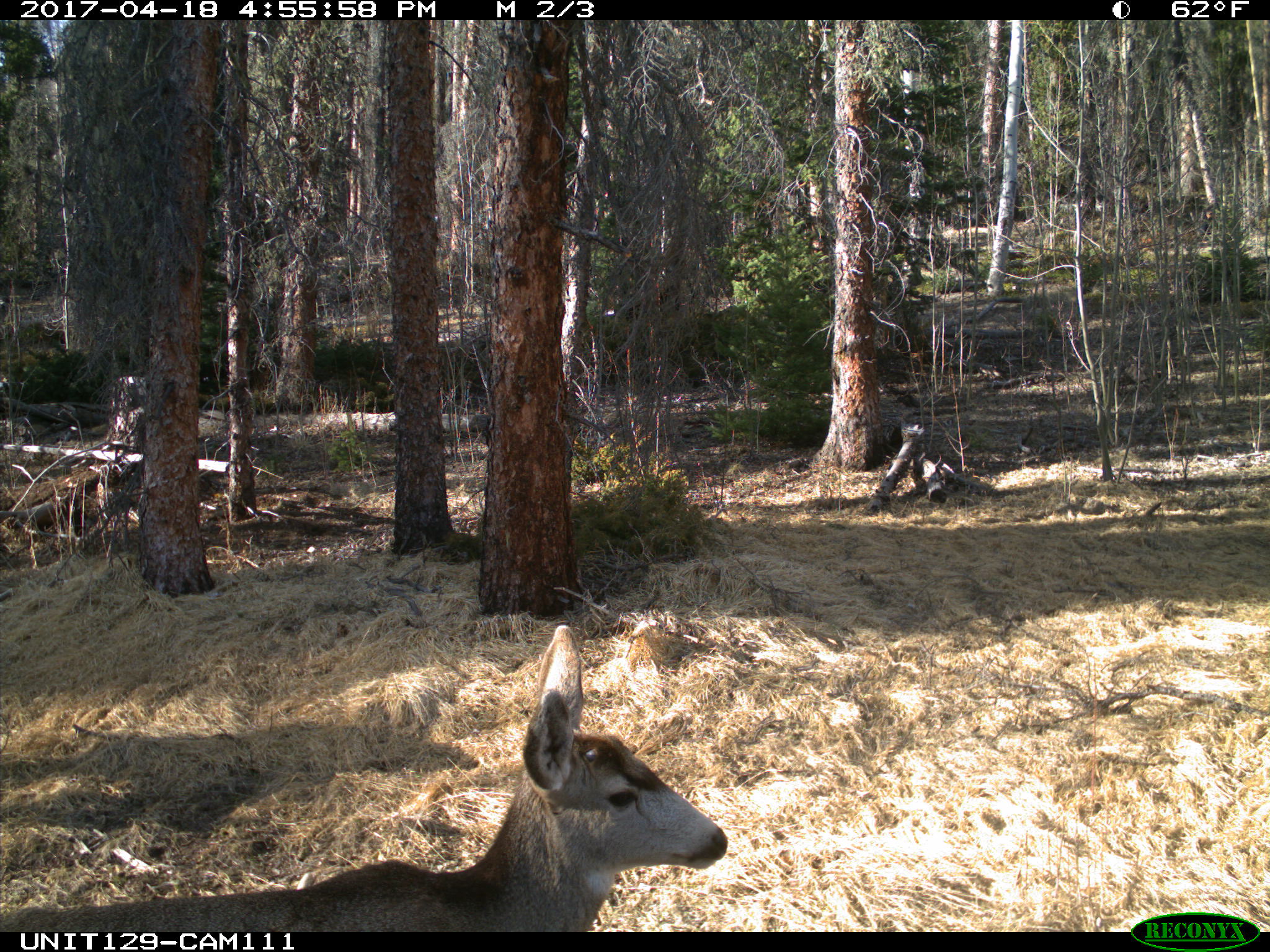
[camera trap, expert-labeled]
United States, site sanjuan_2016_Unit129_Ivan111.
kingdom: Animalia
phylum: Chordata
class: Mammalia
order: Artiodactyla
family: Cervidae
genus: Odocoileus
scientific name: Odocoileus hemionus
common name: mule deer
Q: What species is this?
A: Odocoileus hemionus (mule deer).